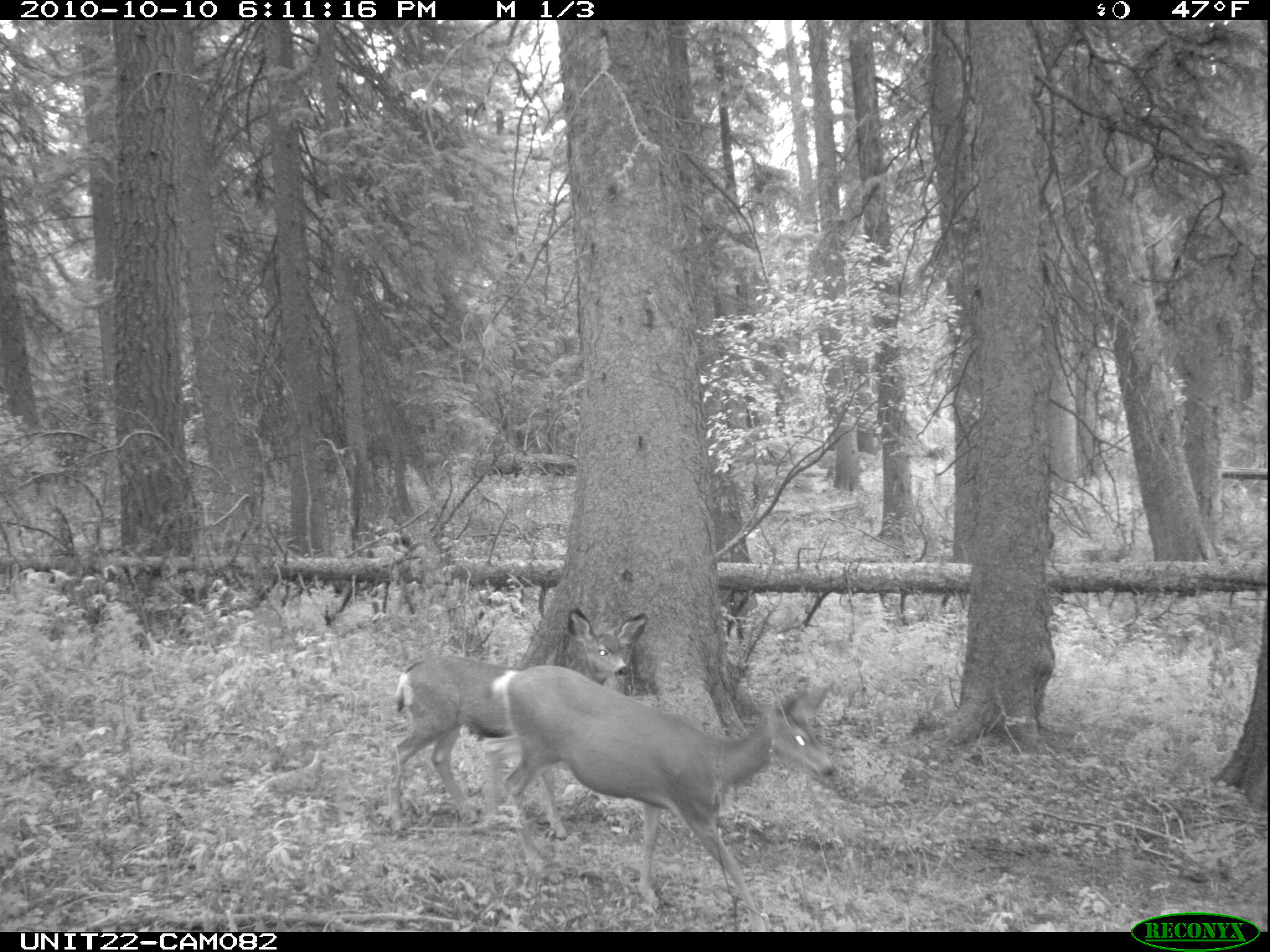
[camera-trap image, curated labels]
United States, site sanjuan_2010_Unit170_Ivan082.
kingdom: Animalia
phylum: Chordata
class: Mammalia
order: Artiodactyla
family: Cervidae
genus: Odocoileus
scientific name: Odocoileus hemionus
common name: mule deer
Odocoileus hemionus (mule deer).